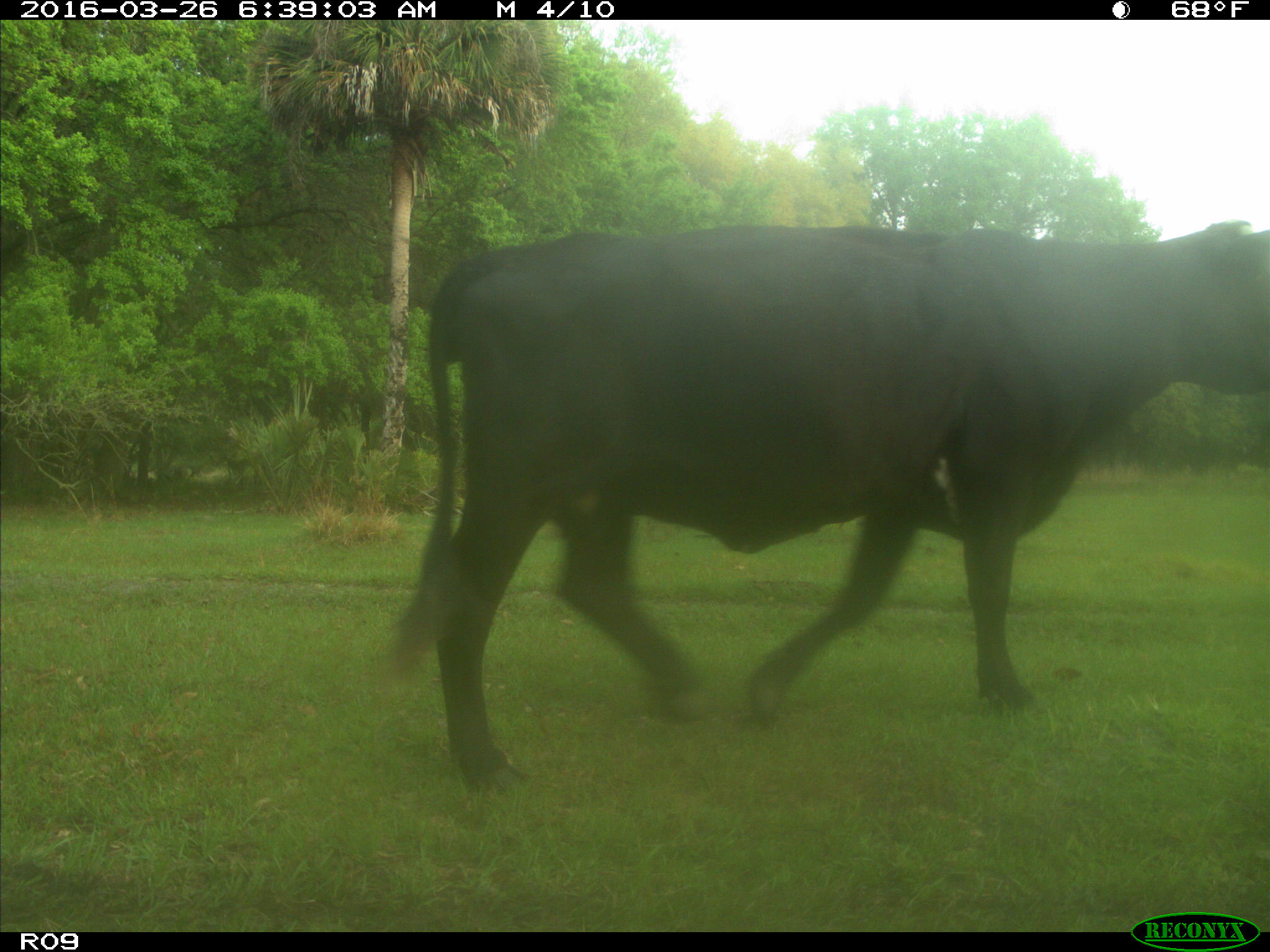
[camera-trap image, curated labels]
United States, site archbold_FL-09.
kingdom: Animalia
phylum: Chordata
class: Mammalia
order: Artiodactyla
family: Bovidae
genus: Bos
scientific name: Bos taurus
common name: domestic cow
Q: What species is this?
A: Bos taurus (domestic cow).